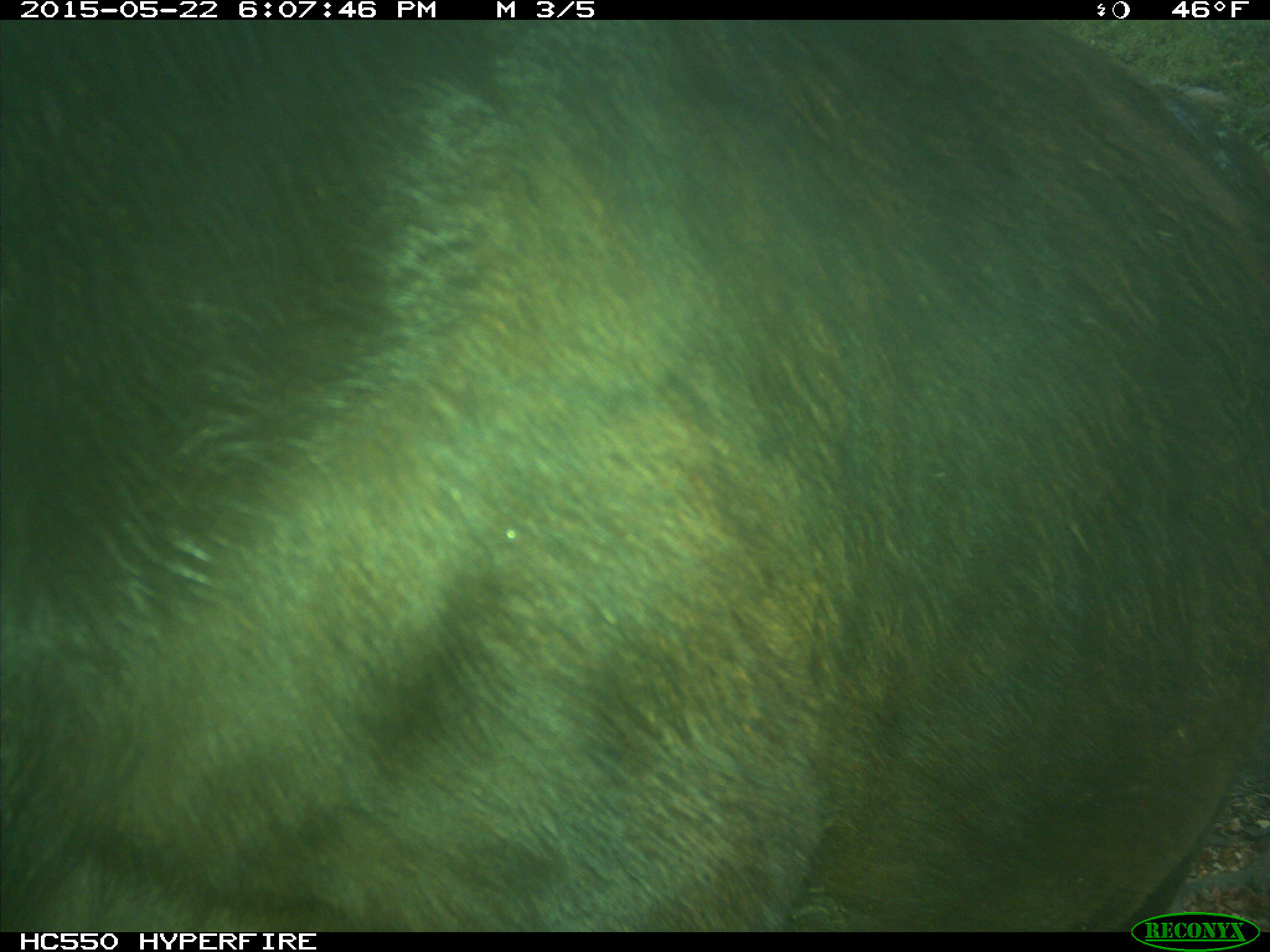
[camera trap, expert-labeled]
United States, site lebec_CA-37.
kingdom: Animalia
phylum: Chordata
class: Mammalia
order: Artiodactyla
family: Bovidae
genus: Bos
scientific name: Bos taurus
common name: domestic cow